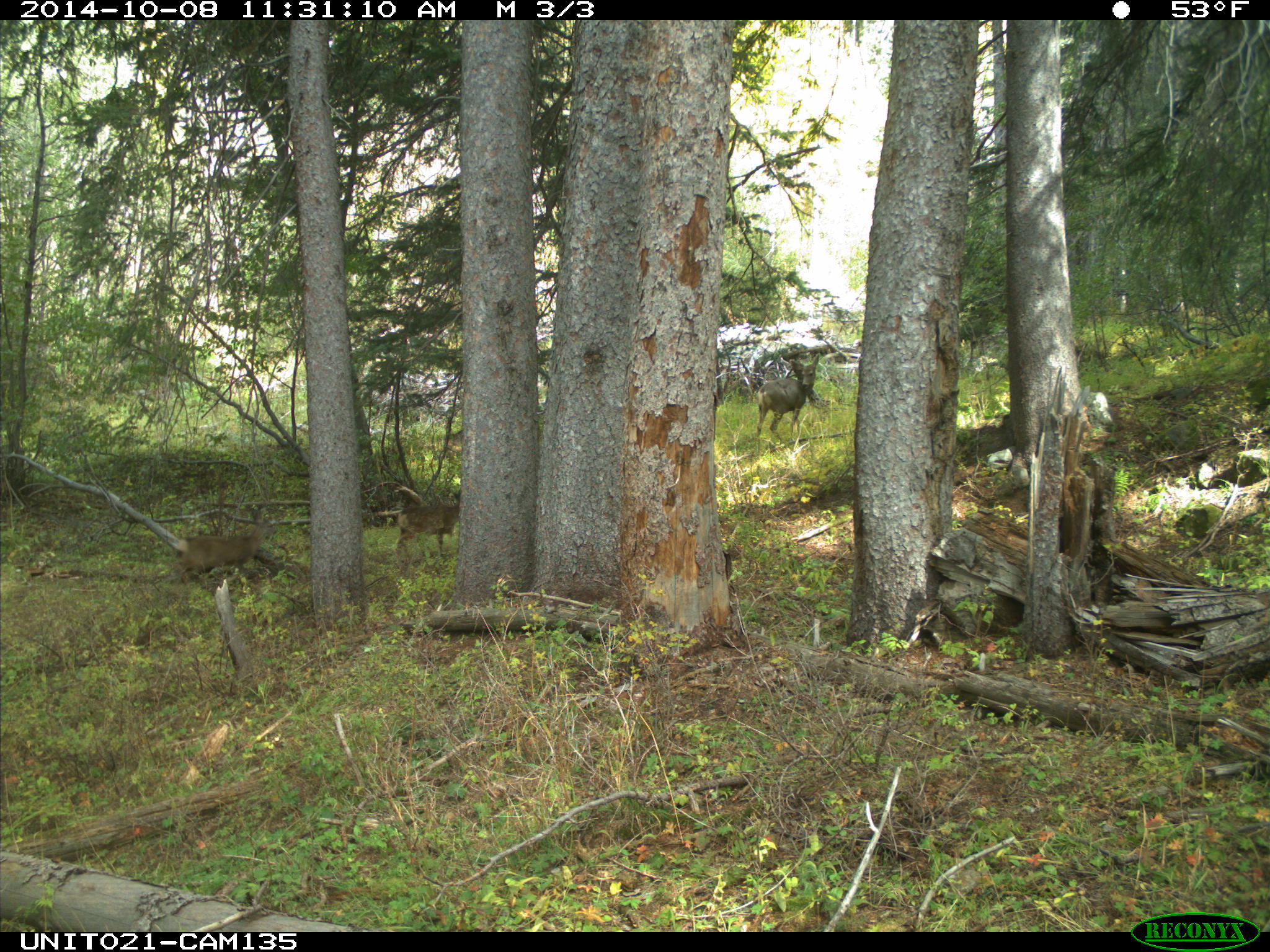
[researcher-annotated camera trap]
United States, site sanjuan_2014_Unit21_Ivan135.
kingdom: Animalia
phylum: Chordata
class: Mammalia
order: Artiodactyla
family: Cervidae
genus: Odocoileus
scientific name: Odocoileus hemionus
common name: mule deer